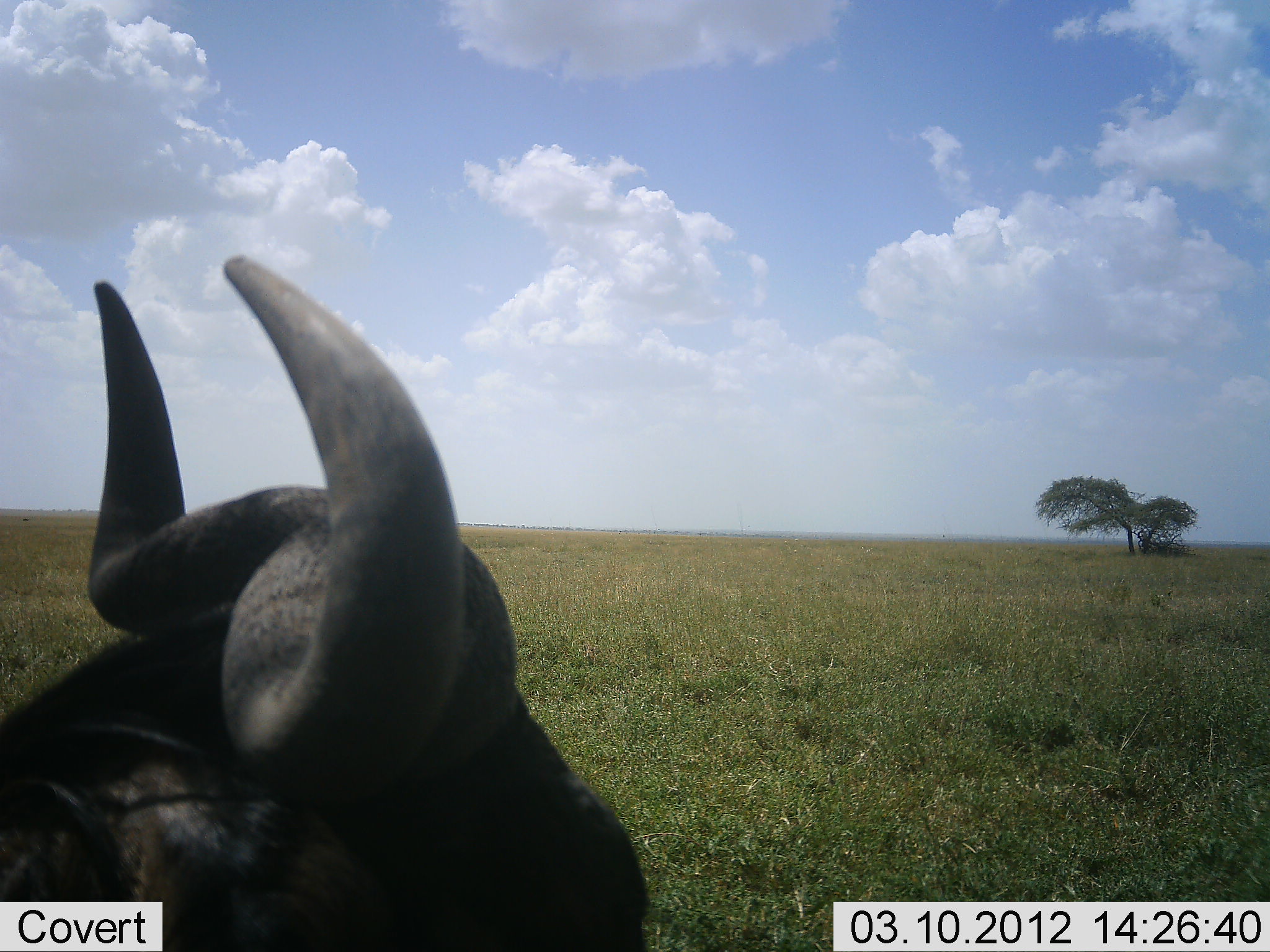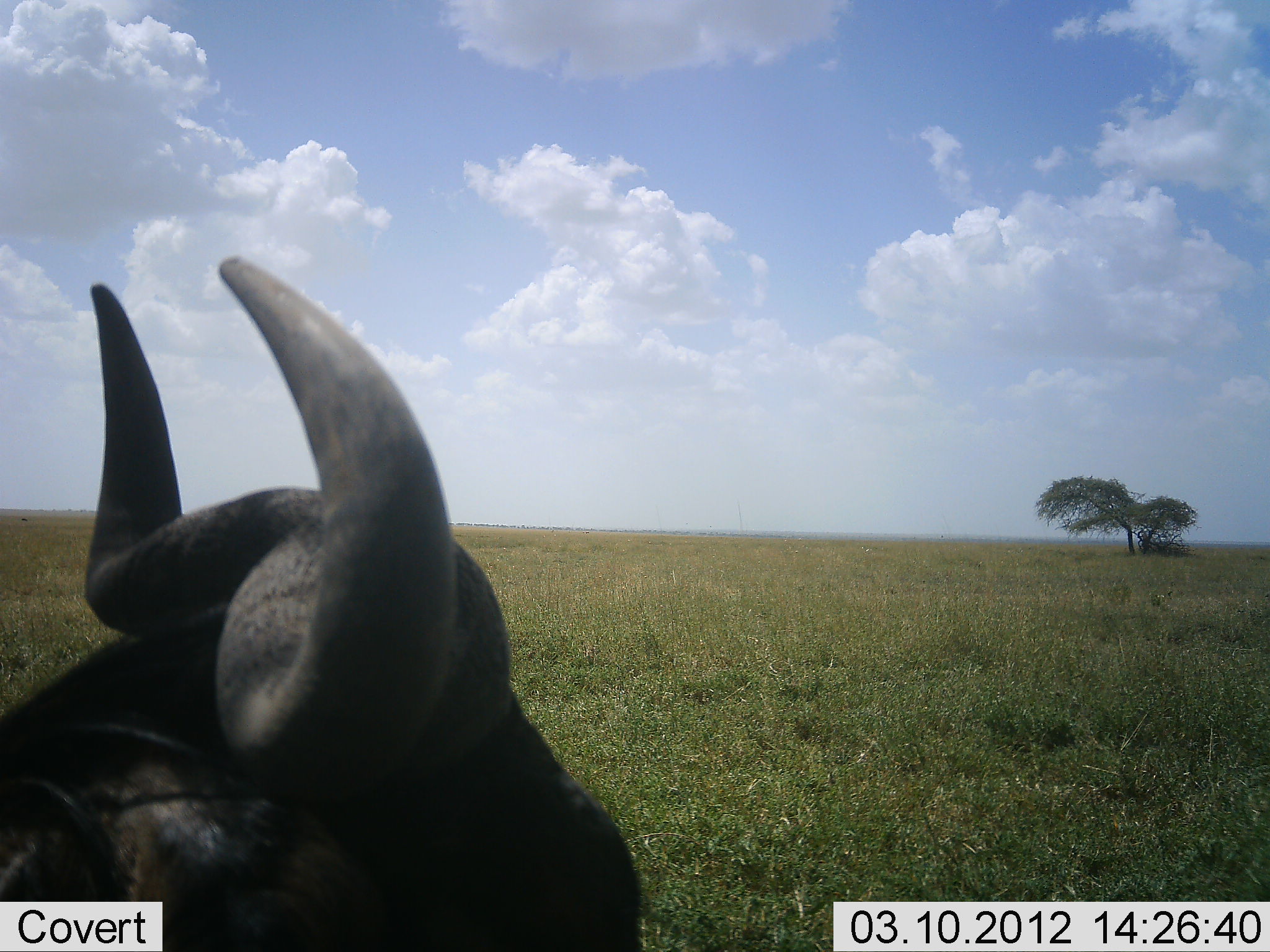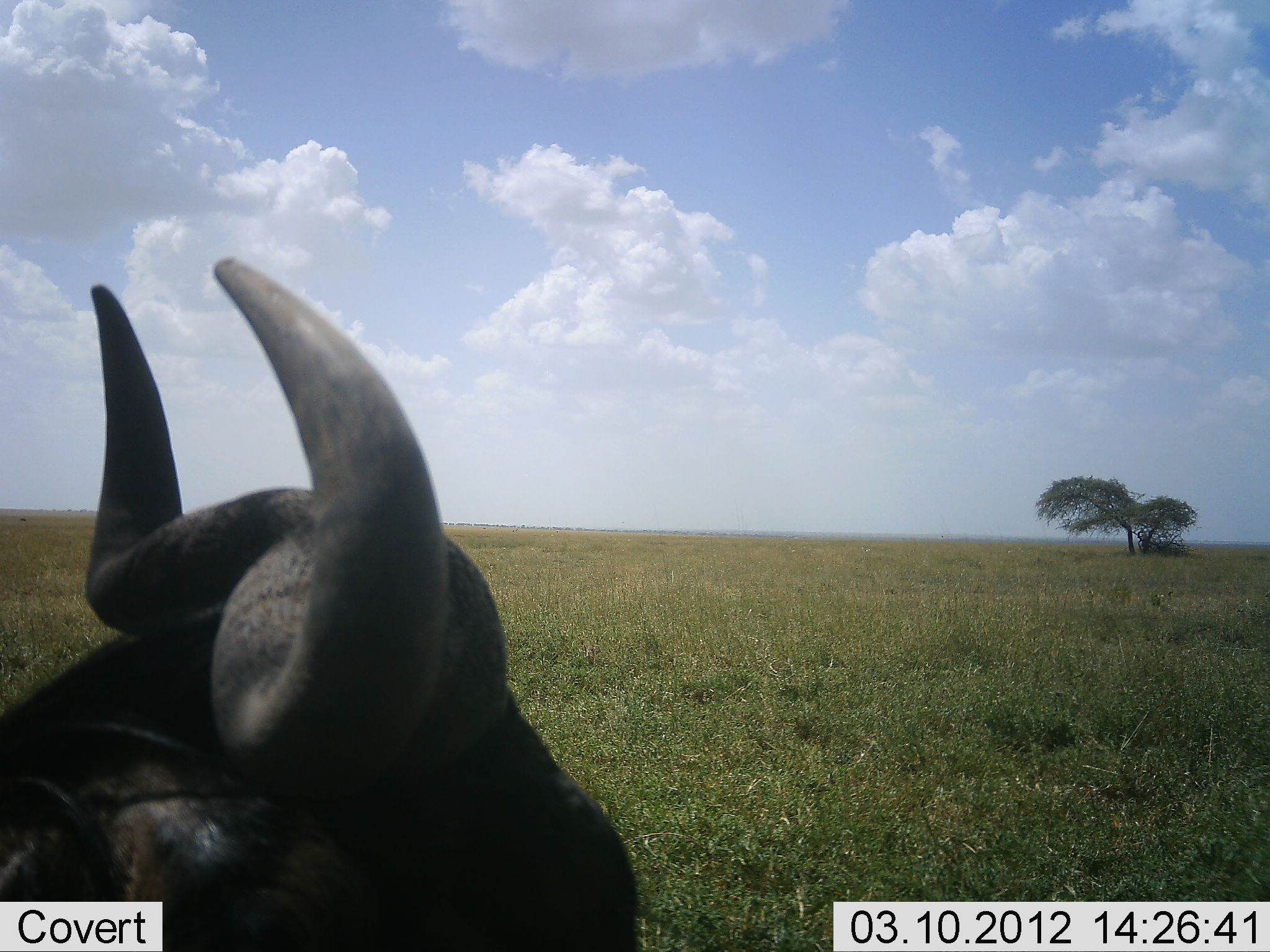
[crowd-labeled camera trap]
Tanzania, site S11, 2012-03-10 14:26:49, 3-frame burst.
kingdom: Animalia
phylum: Chordata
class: Mammalia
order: Artiodactyla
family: Bovidae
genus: Connochaetes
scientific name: Connochaetes taurinus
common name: blue wildebeest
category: wildebeest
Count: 1.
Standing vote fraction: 45%.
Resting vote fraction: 50%.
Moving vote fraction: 5%.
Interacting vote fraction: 0%.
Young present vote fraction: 0%.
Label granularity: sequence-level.